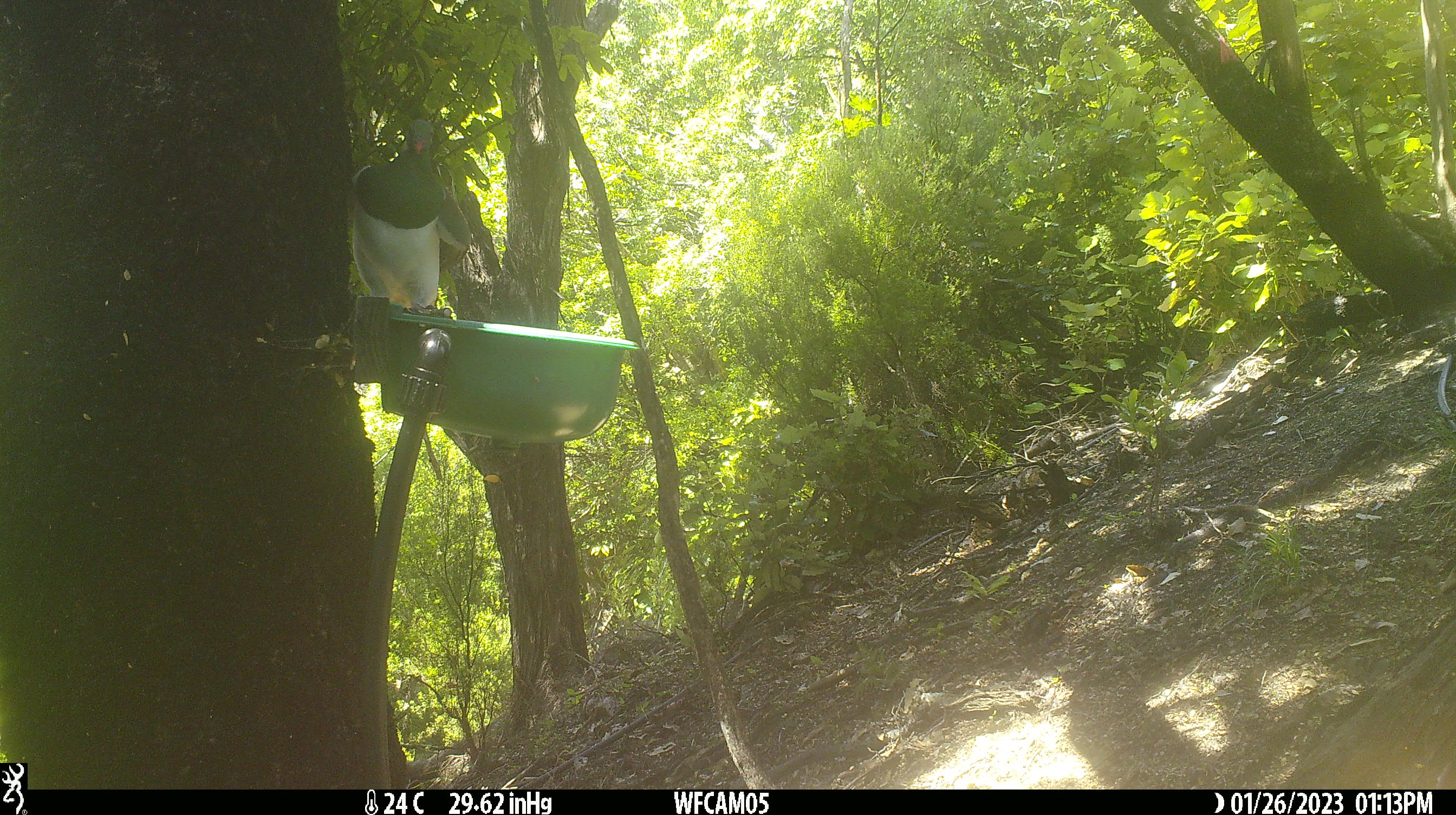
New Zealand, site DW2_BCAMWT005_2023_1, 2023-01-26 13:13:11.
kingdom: Animalia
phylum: Chordata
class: Aves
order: Columbiformes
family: Columbidae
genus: Hemiphaga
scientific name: Hemiphaga novaeseelandiae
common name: new zealand pigeon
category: kereru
Kereru (new zealand pigeon) (Hemiphaga novaeseelandiae).